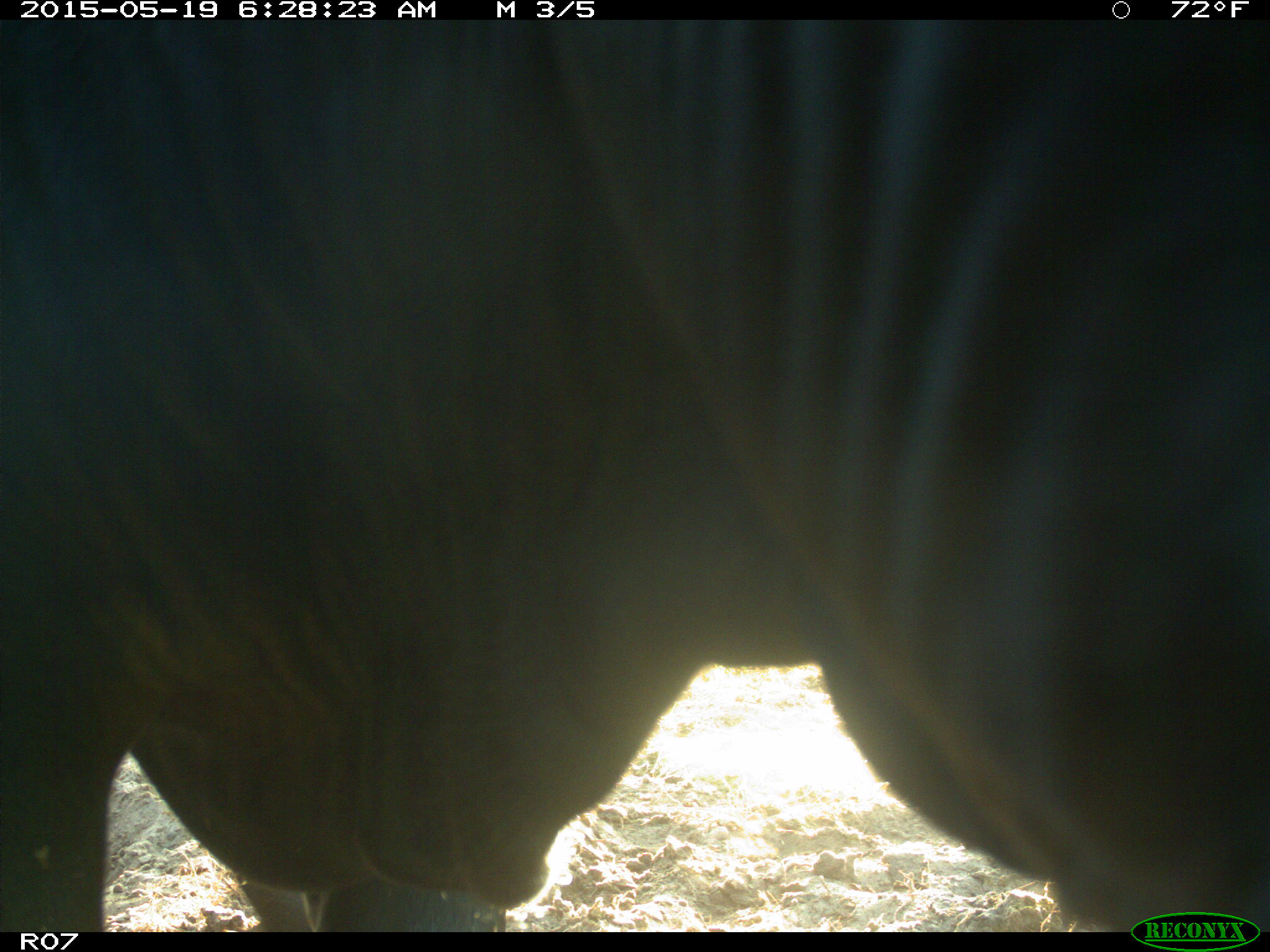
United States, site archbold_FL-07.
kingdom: Animalia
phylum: Chordata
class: Mammalia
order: Artiodactyla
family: Bovidae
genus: Bos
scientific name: Bos taurus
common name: domestic cow